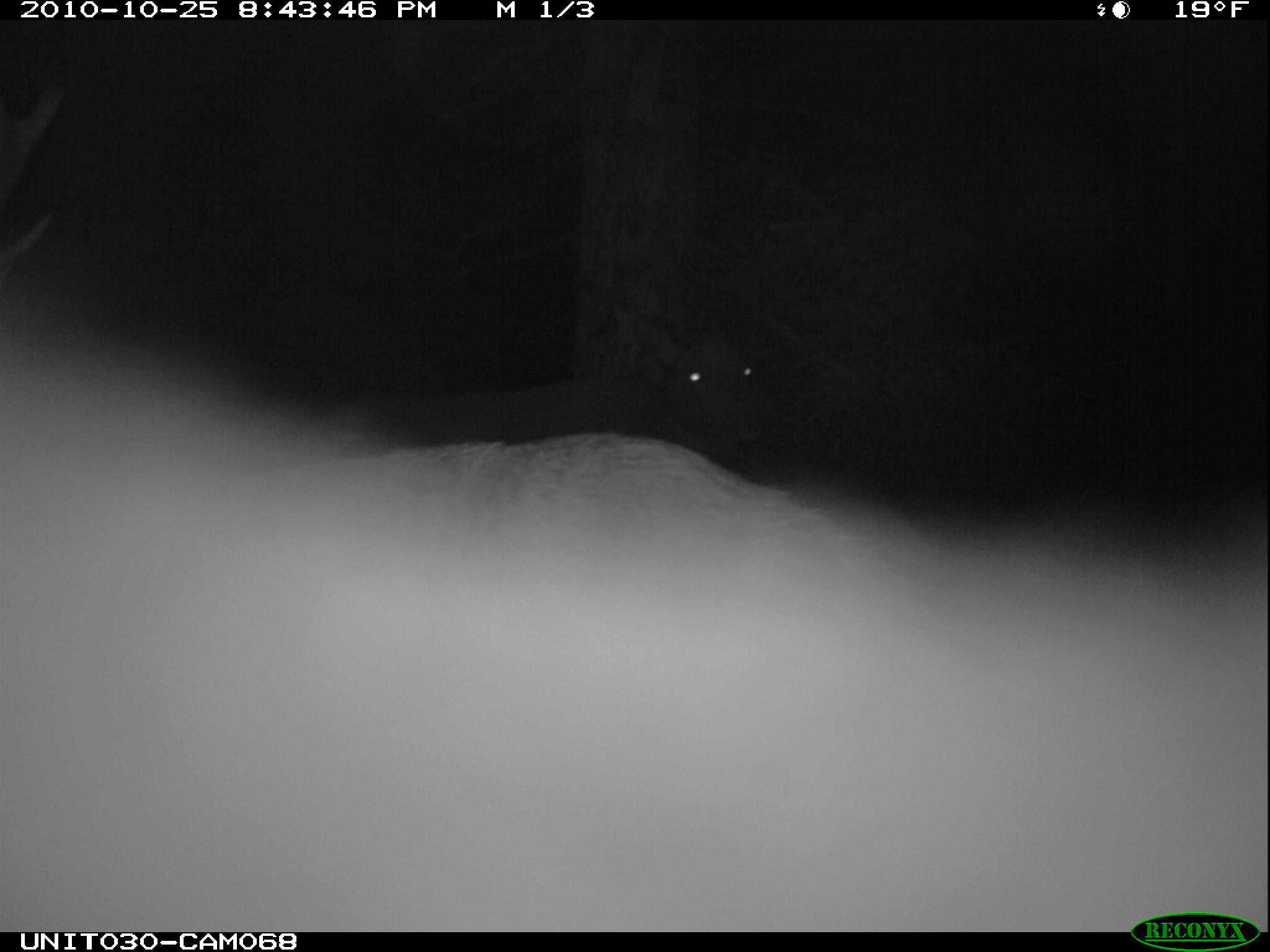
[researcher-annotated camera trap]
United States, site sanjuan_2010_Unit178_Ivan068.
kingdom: Animalia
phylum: Chordata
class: Mammalia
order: Artiodactyla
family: Cervidae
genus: Cervus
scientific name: Cervus elaphus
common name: red deer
Cervus elaphus (red deer).